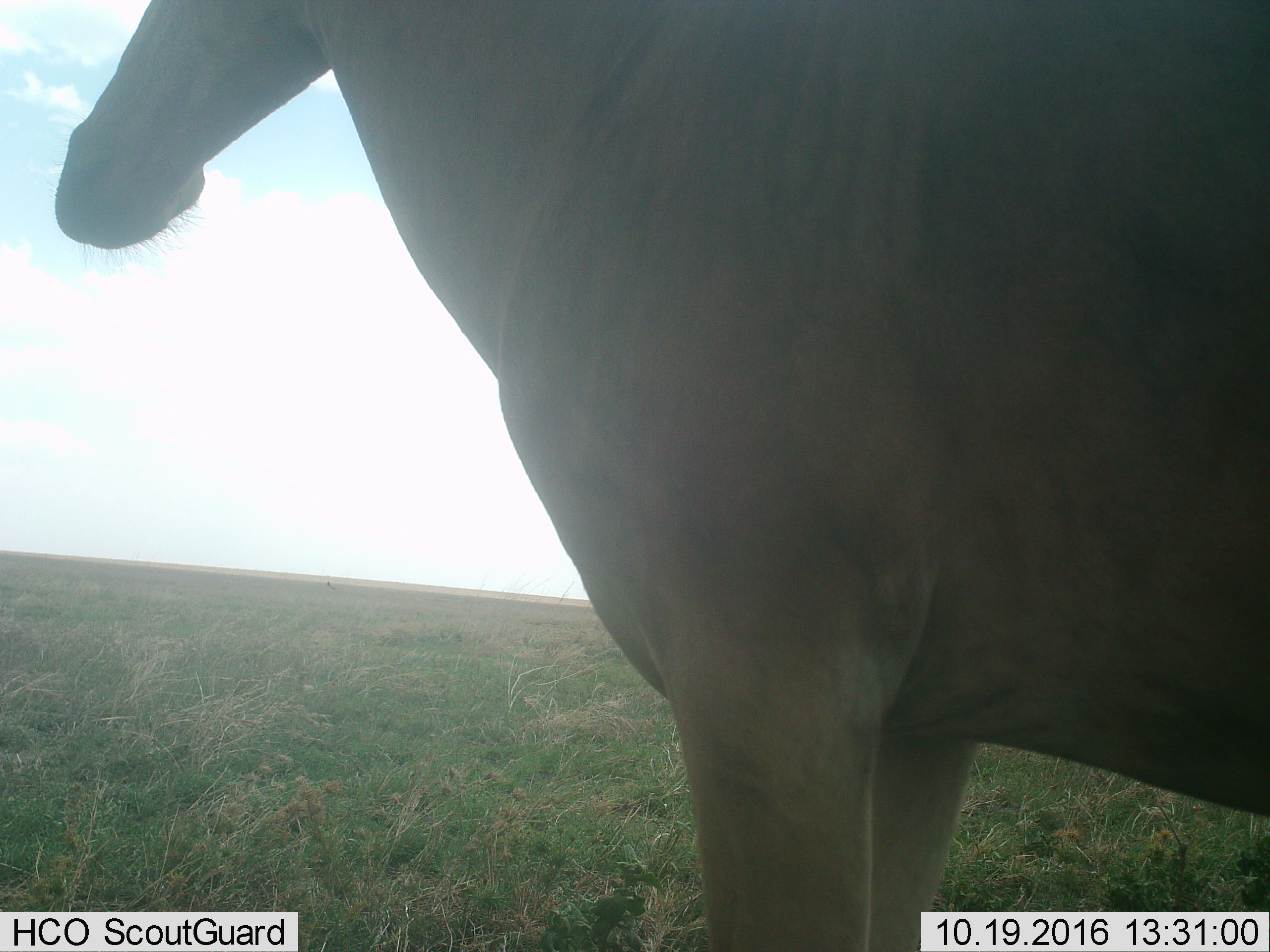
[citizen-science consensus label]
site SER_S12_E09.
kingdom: Animalia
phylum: Chordata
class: Mammalia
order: Artiodactyla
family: Bovidae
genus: Alcelaphus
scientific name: Alcelaphus buselaphus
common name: hartebeest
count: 1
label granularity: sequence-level